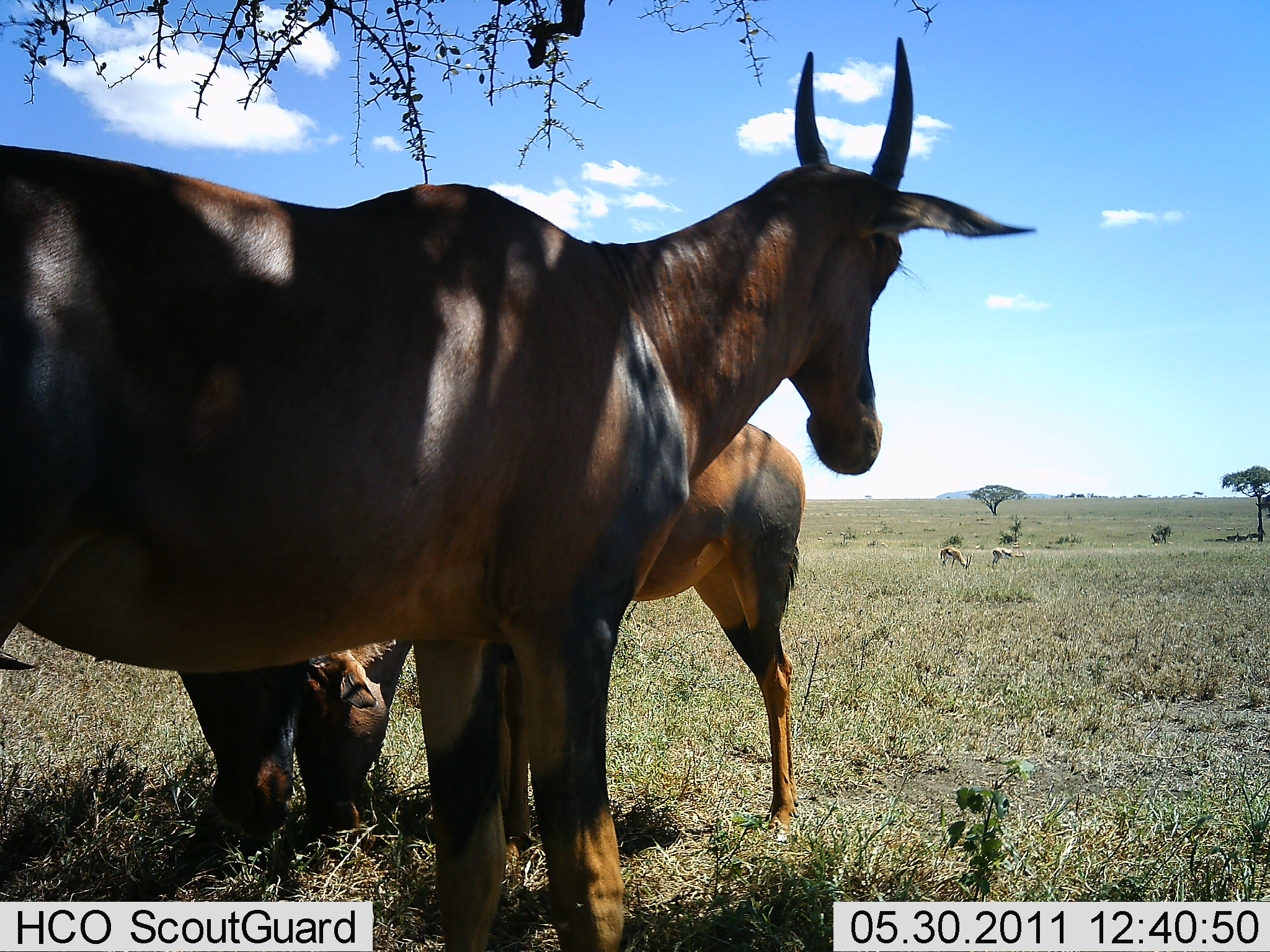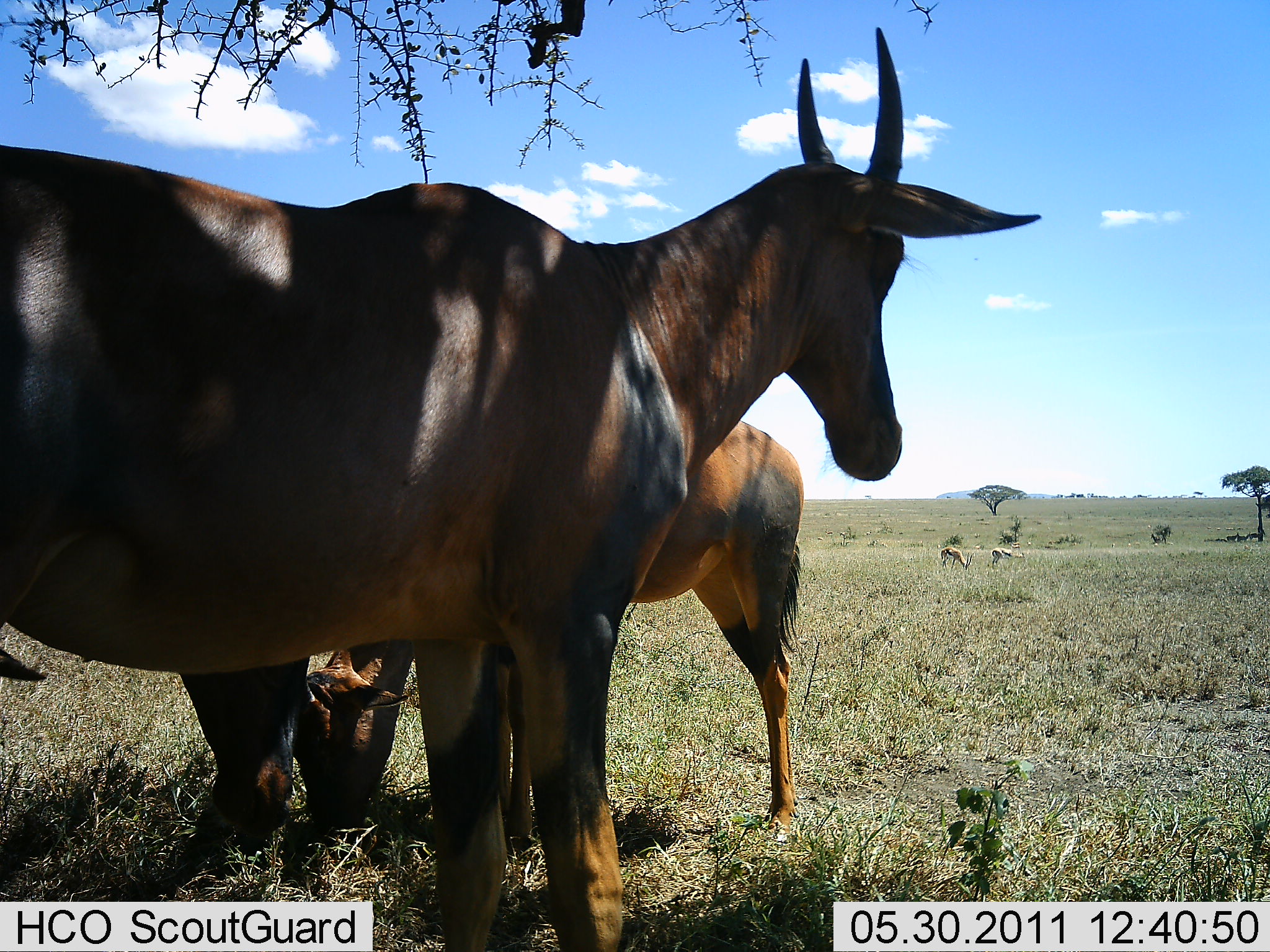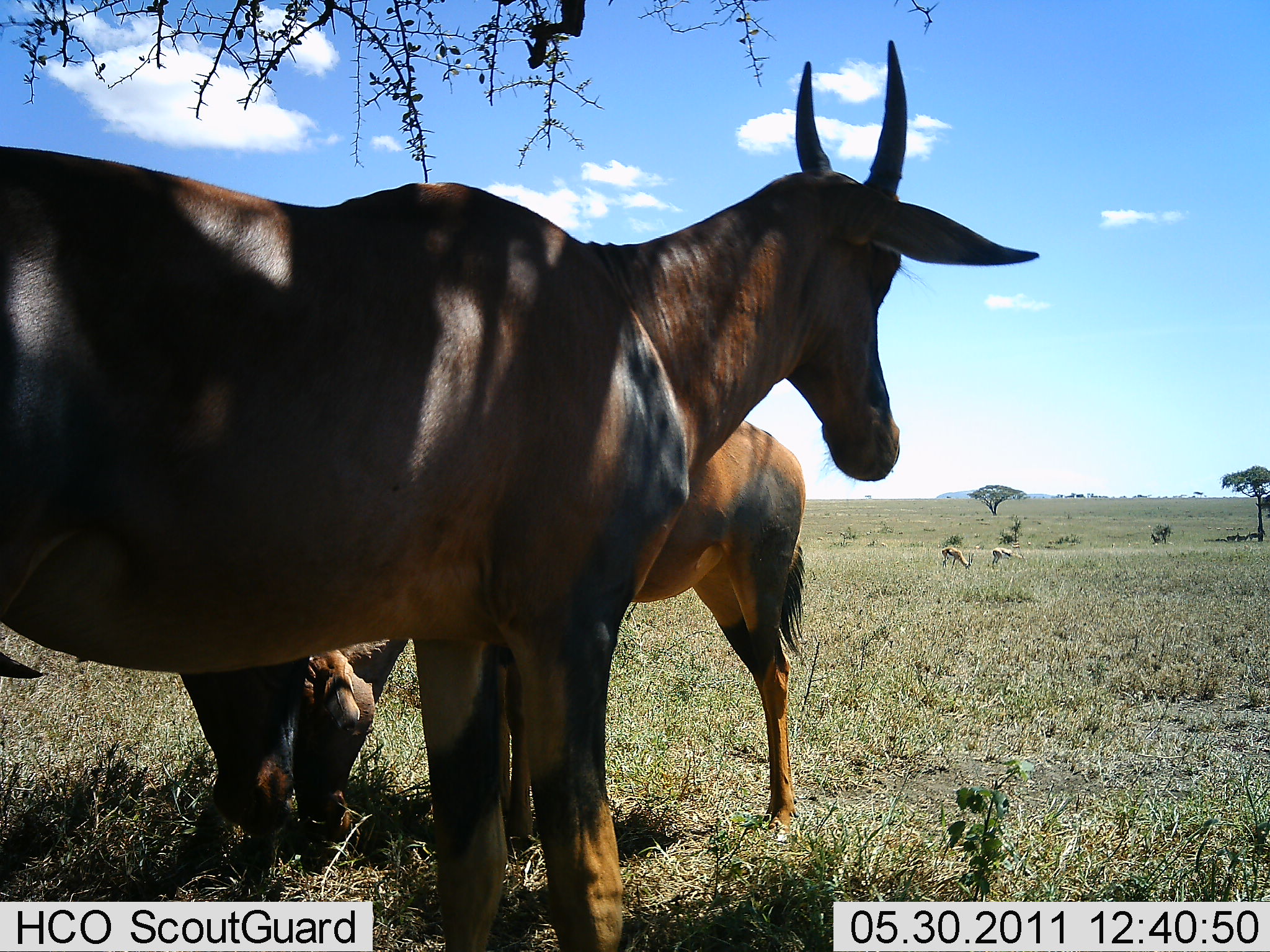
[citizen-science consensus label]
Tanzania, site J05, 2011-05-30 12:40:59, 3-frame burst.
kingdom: Animalia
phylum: Chordata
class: Mammalia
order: Artiodactyla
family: Bovidae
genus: Eudorcas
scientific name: Eudorcas thomsonii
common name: thomson's gazelle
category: gazellethomsons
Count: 2.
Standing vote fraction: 23%.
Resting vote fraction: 0%.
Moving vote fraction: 0%.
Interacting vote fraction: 0%.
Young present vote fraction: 0%.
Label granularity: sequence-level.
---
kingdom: Animalia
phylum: Chordata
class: Mammalia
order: Artiodactyla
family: Bovidae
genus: Damaliscus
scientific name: Damaliscus lunatus jimela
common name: topi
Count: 2.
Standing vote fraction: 81%.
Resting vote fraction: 10%.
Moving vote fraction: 0%.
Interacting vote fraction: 5%.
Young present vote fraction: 5%.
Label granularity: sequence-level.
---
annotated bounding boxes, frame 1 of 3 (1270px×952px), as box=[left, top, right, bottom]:
animal: box=[0, 34, 1040, 950]; box=[286, 418, 812, 861]; box=[0, 626, 37, 736]; box=[939, 546, 972, 576]; box=[990, 546, 1027, 570]; box=[1151, 525, 1171, 544]; box=[1246, 529, 1261, 543]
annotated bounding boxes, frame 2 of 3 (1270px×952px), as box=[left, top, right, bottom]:
animal: box=[0, 22, 1044, 796]; box=[288, 416, 810, 795]; box=[0, 624, 47, 774]; box=[940, 546, 974, 573]; box=[991, 547, 1027, 570]; box=[1251, 528, 1267, 540]; box=[1006, 542, 1021, 552]; box=[1010, 540, 1022, 549]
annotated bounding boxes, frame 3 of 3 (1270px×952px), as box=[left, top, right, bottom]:
animal: box=[0, 41, 1044, 883]; box=[288, 418, 814, 839]; box=[940, 546, 975, 572]; box=[991, 546, 1026, 572]; box=[1249, 530, 1267, 545]; box=[1008, 543, 1021, 551]; box=[974, 545, 985, 553]